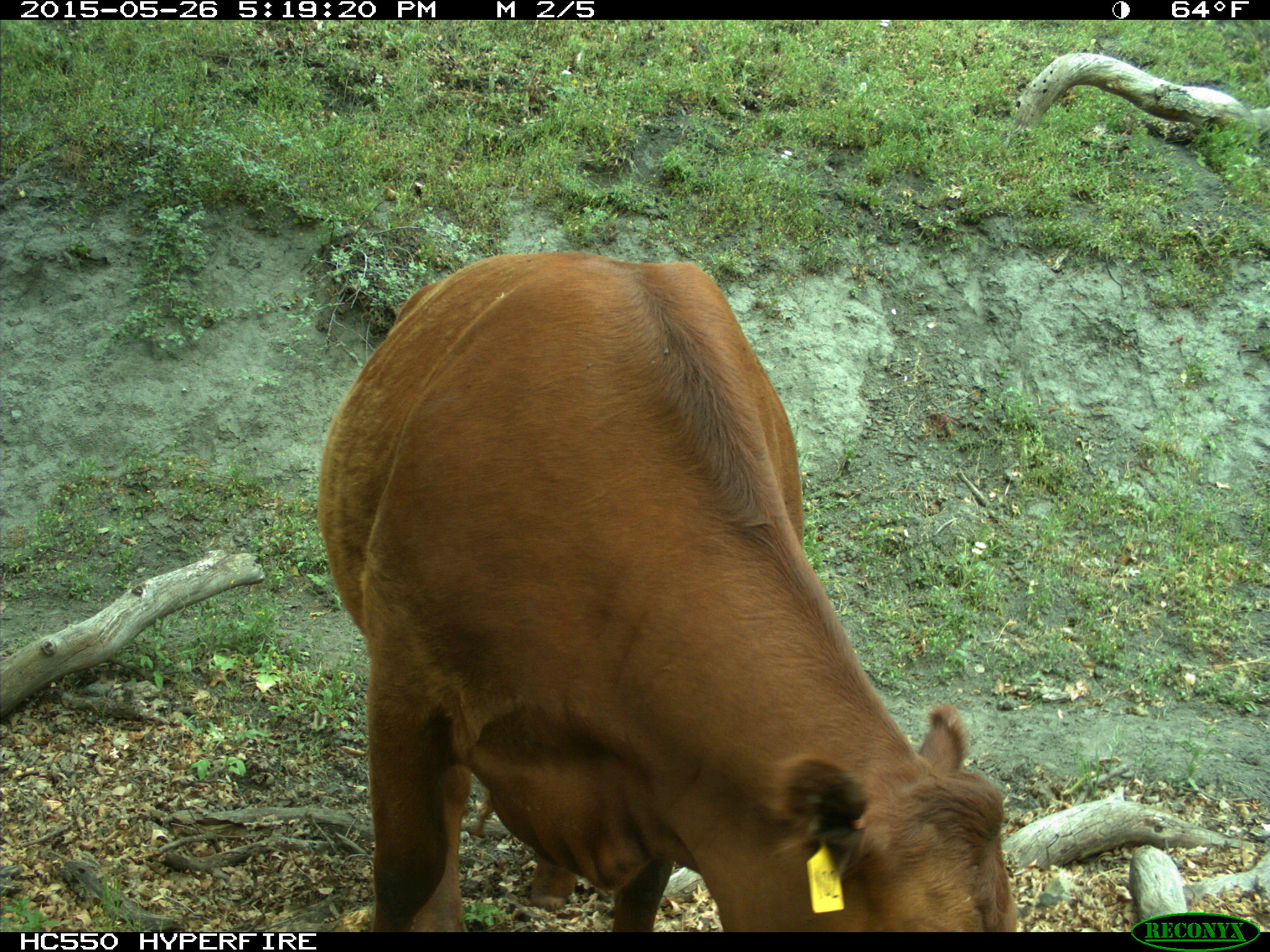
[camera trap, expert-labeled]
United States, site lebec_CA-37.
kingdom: Animalia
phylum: Chordata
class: Mammalia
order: Artiodactyla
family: Bovidae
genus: Bos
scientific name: Bos taurus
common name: domestic cow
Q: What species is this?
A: Bos taurus (domestic cow).